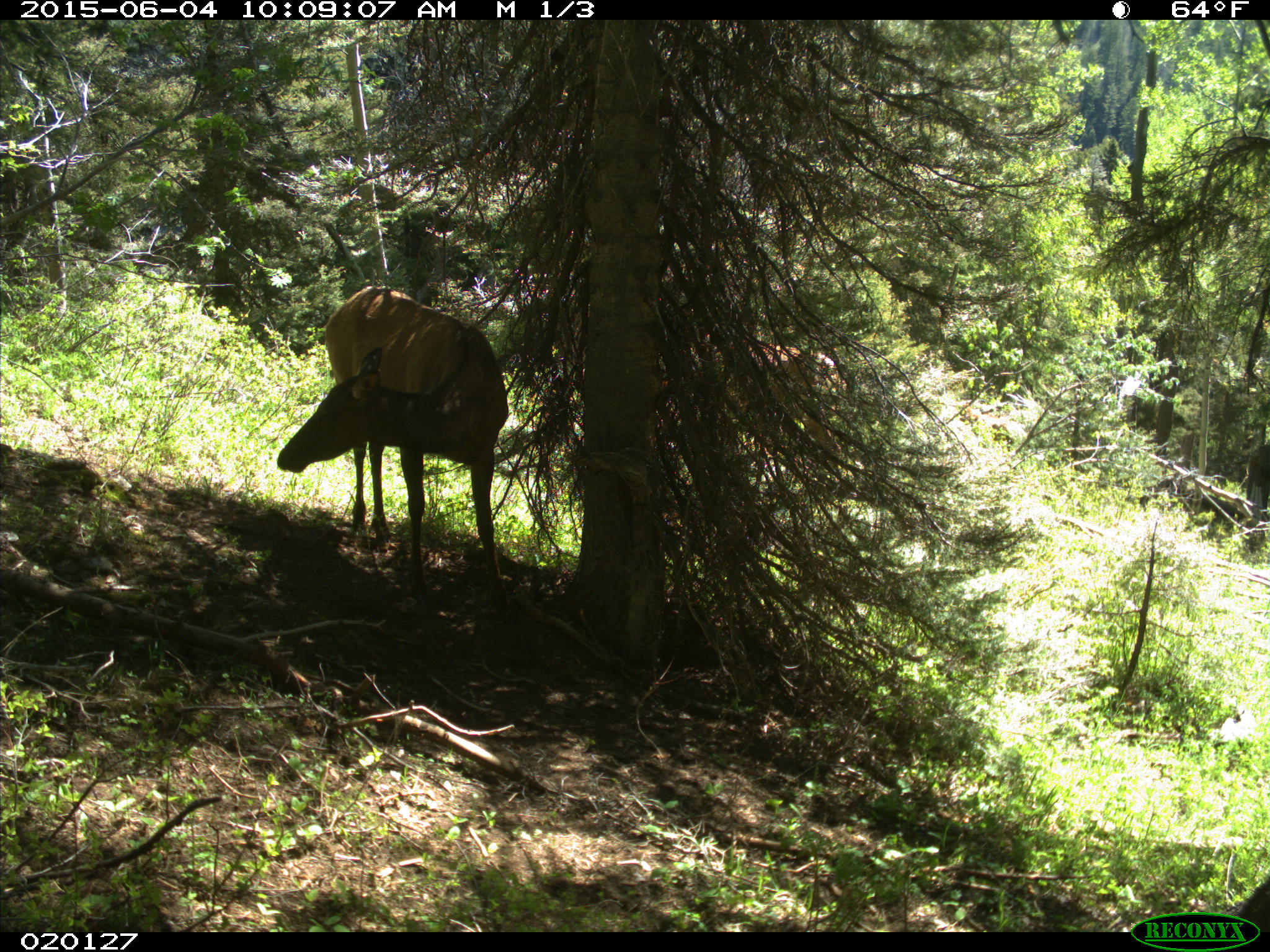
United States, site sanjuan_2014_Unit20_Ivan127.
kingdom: Animalia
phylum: Chordata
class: Mammalia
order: Artiodactyla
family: Cervidae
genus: Cervus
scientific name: Cervus elaphus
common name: red deer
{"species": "Cervus elaphus (red deer)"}